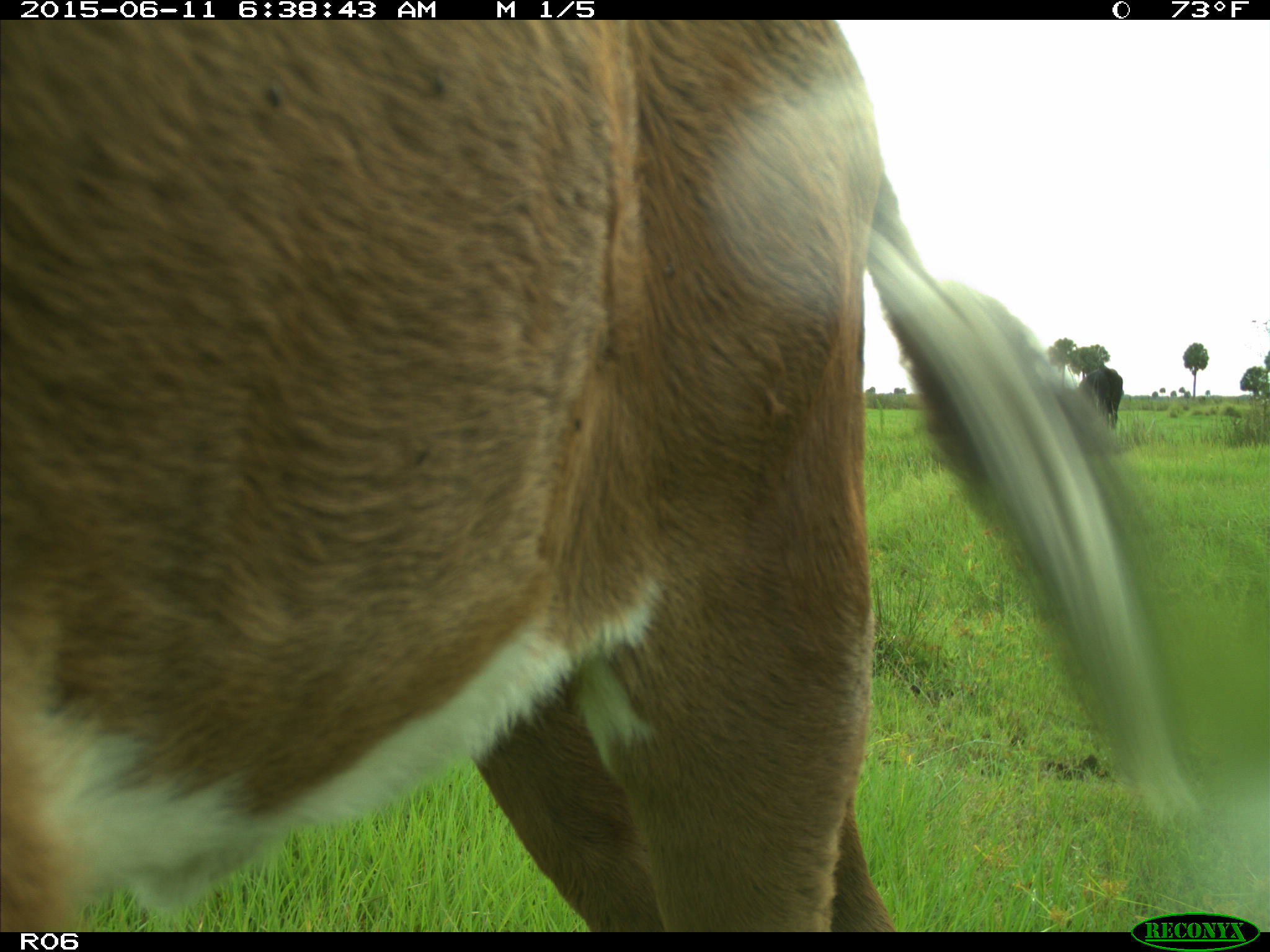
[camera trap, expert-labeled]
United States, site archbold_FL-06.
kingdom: Animalia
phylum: Chordata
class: Mammalia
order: Artiodactyla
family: Bovidae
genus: Bos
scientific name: Bos taurus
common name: domestic cow